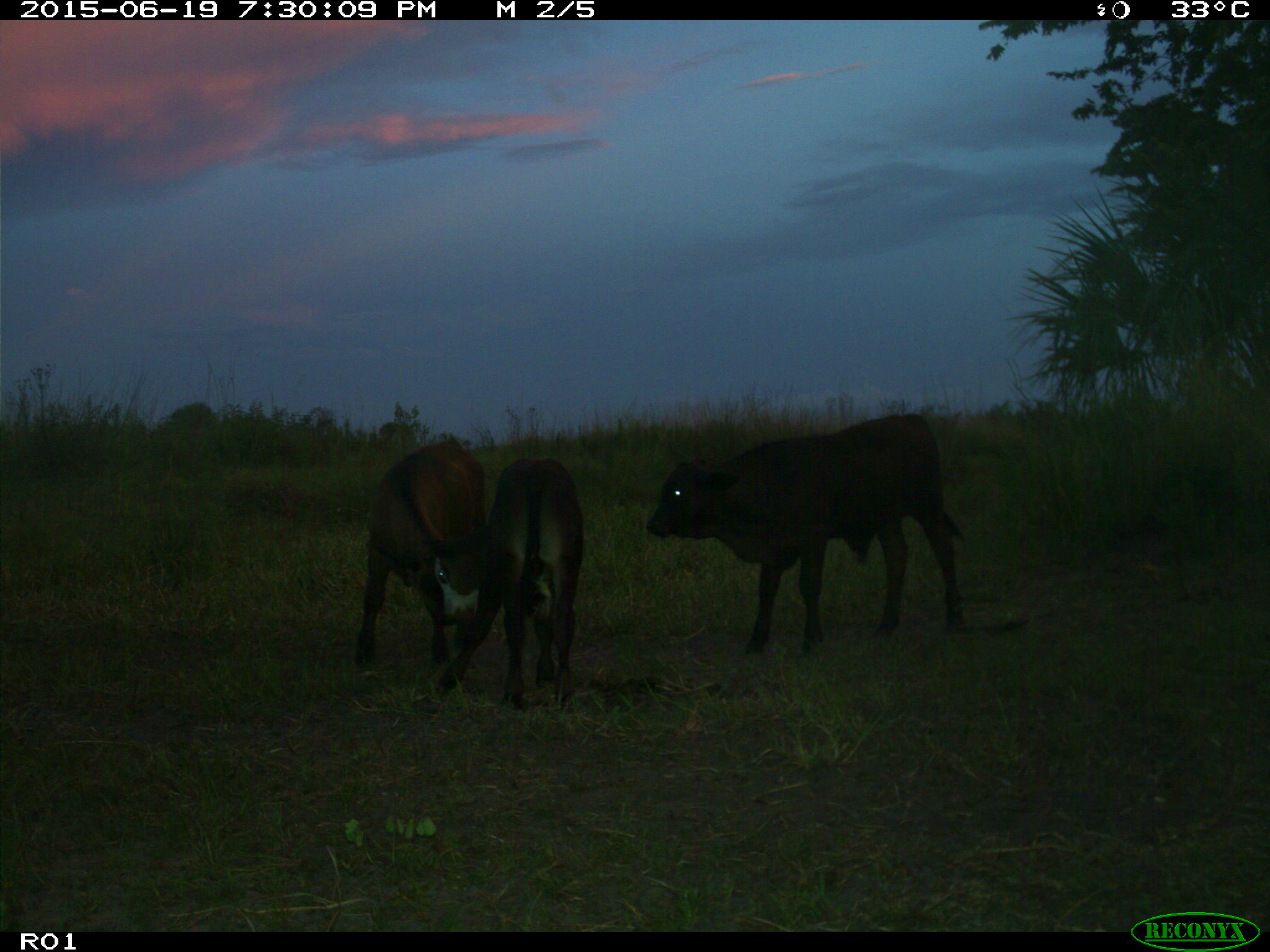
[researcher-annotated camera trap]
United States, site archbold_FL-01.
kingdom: Animalia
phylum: Chordata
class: Mammalia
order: Artiodactyla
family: Bovidae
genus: Bos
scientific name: Bos taurus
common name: domestic cow